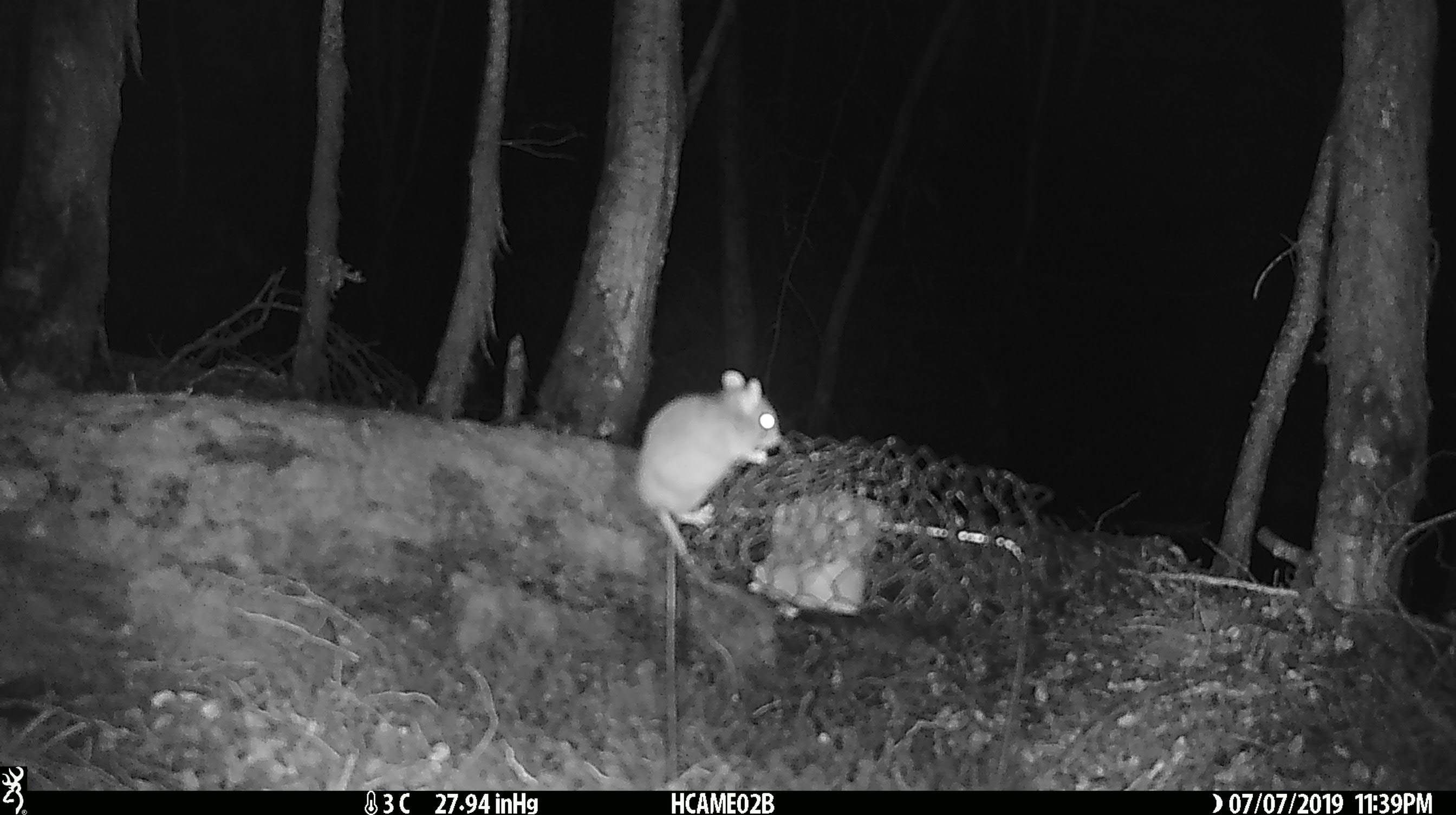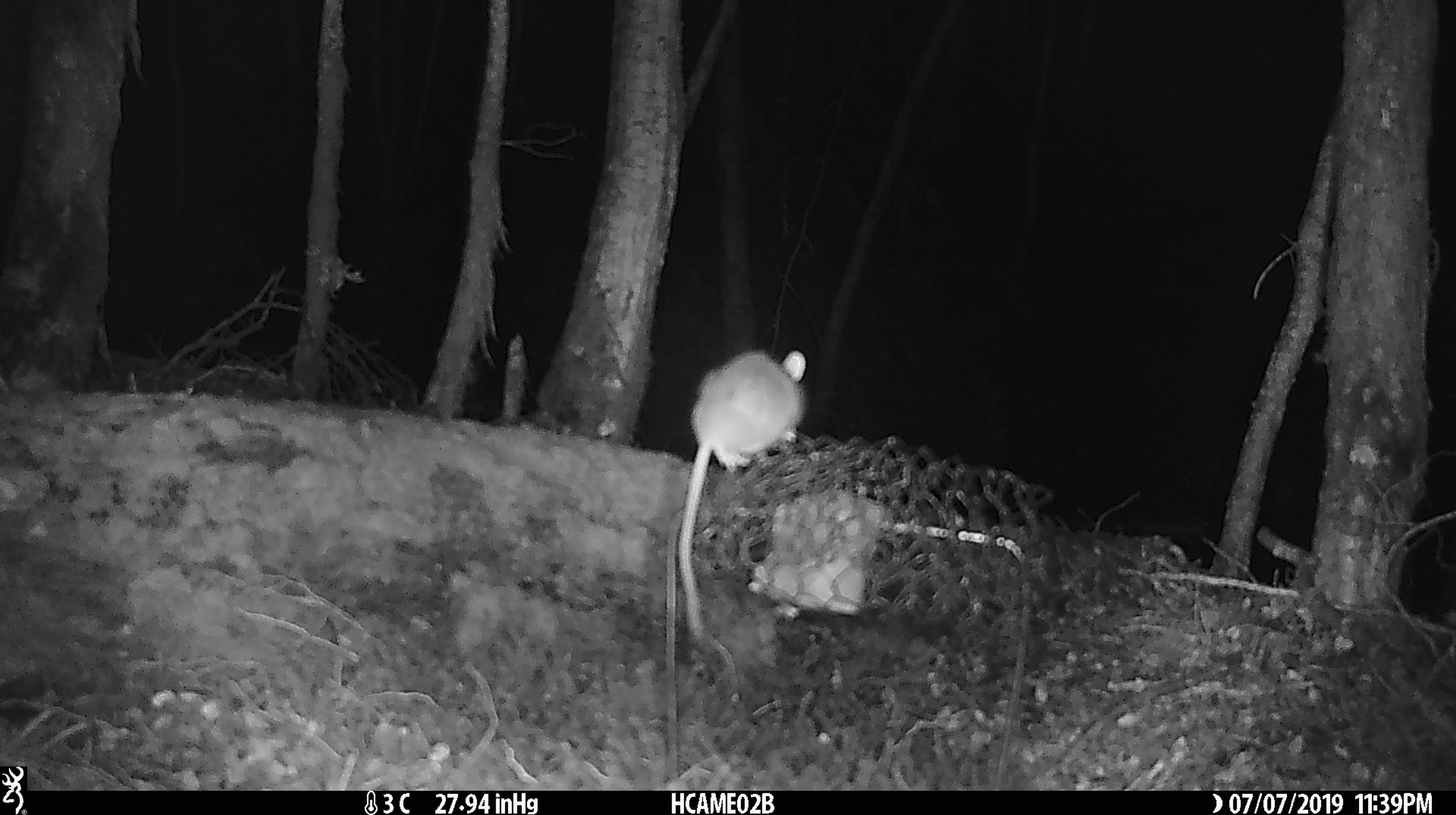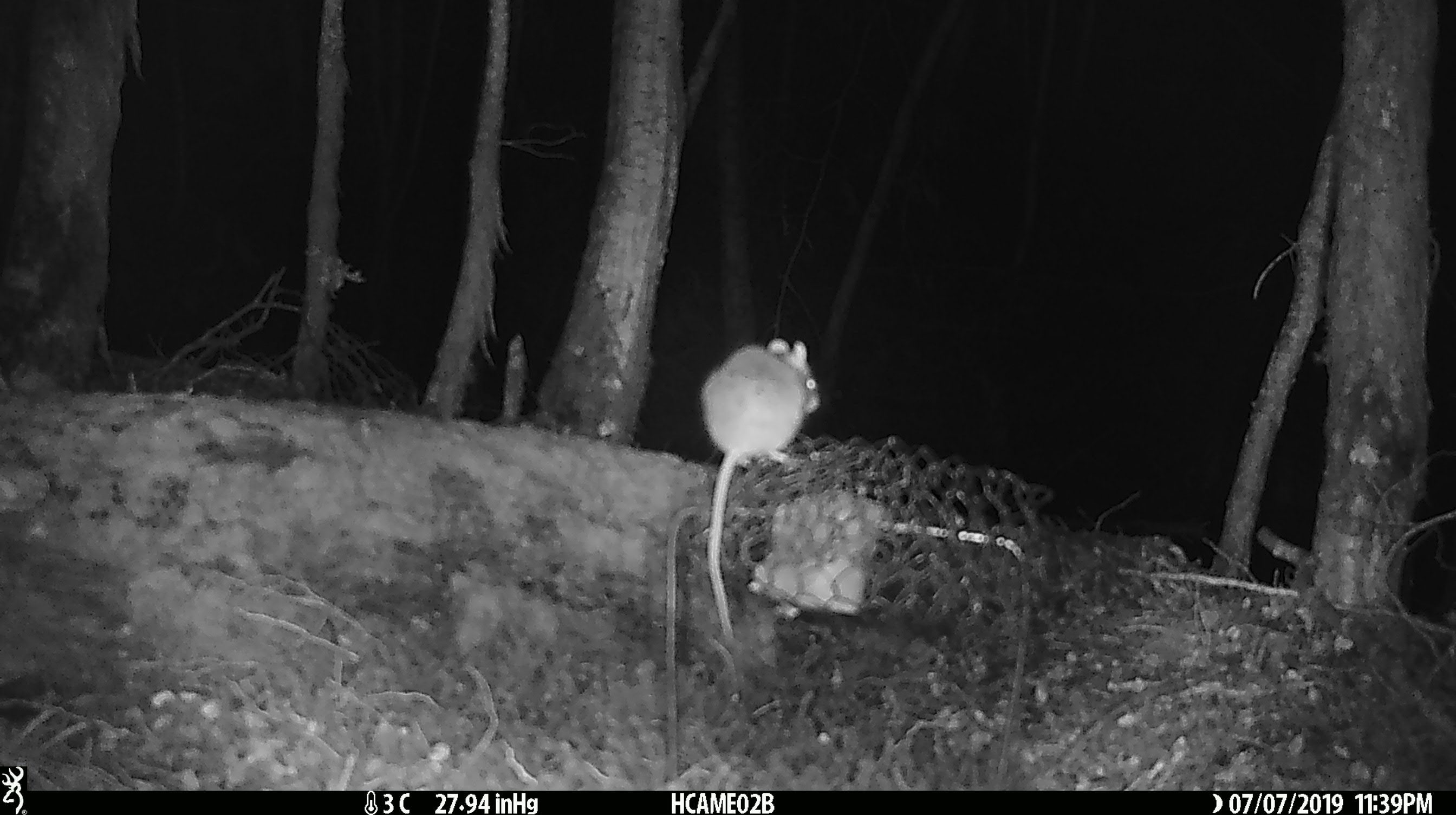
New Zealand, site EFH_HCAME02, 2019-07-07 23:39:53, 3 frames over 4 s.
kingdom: Animalia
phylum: Chordata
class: Mammalia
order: Rodentia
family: Muridae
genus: Mus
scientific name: Mus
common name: mouse